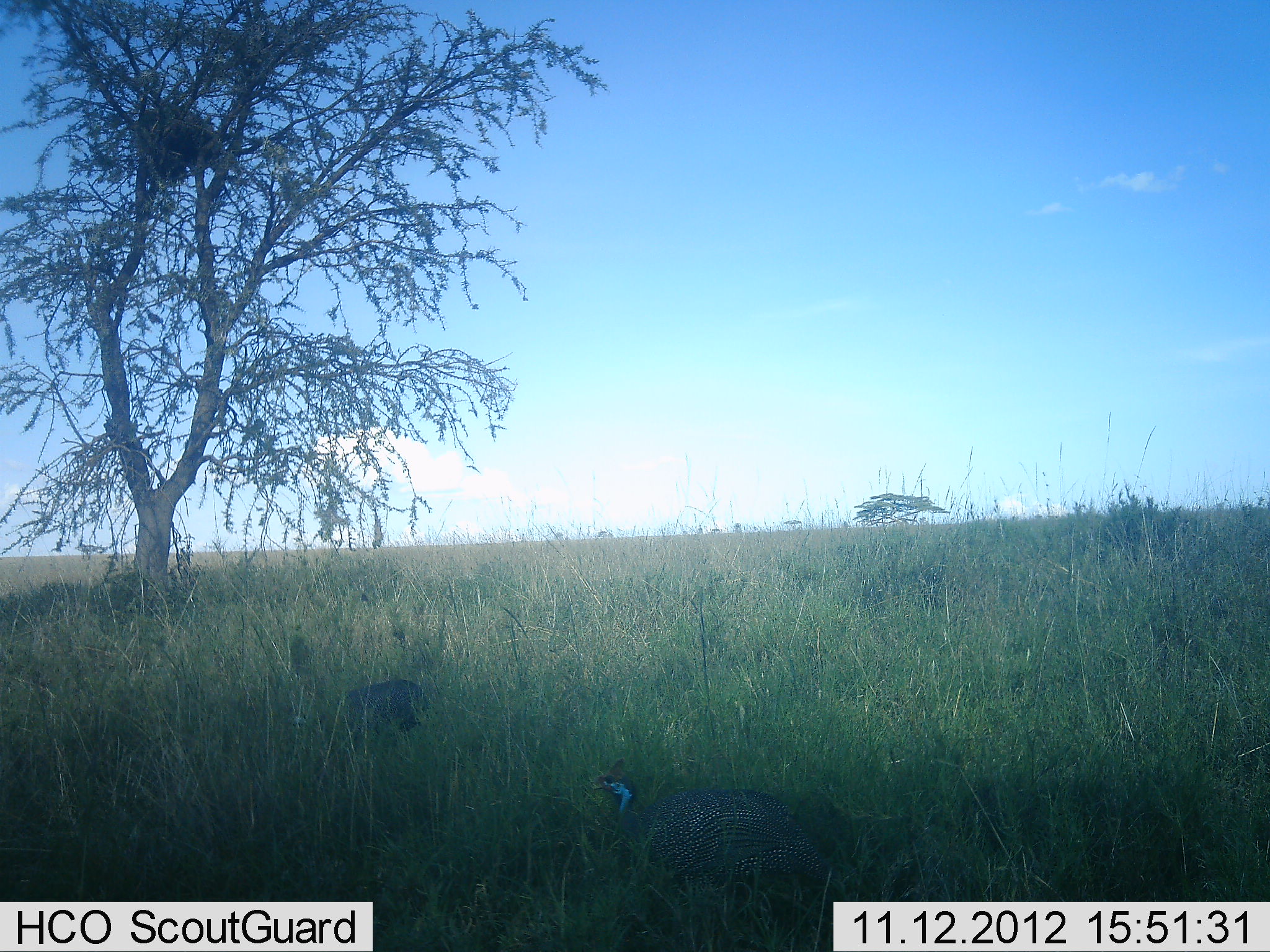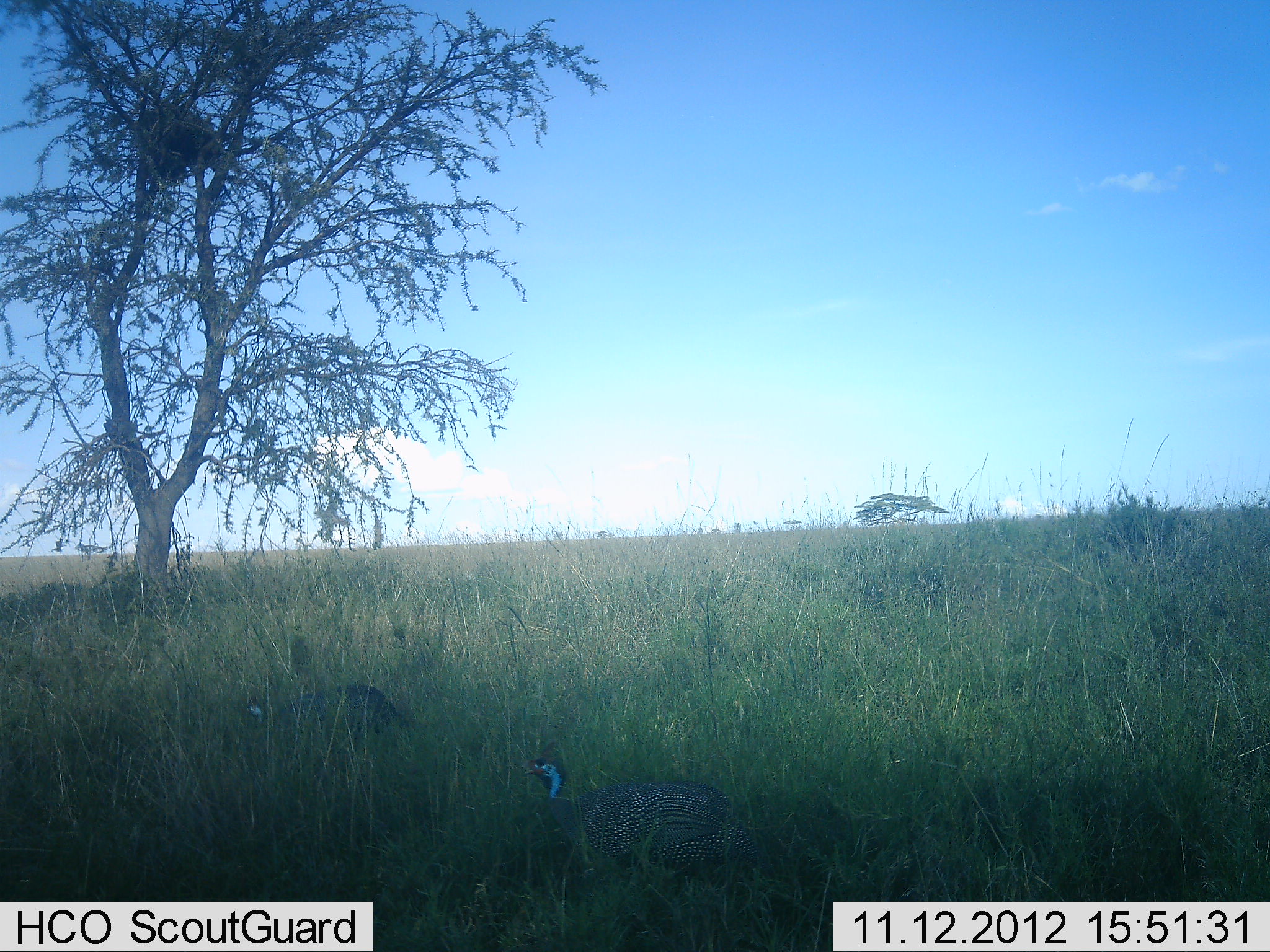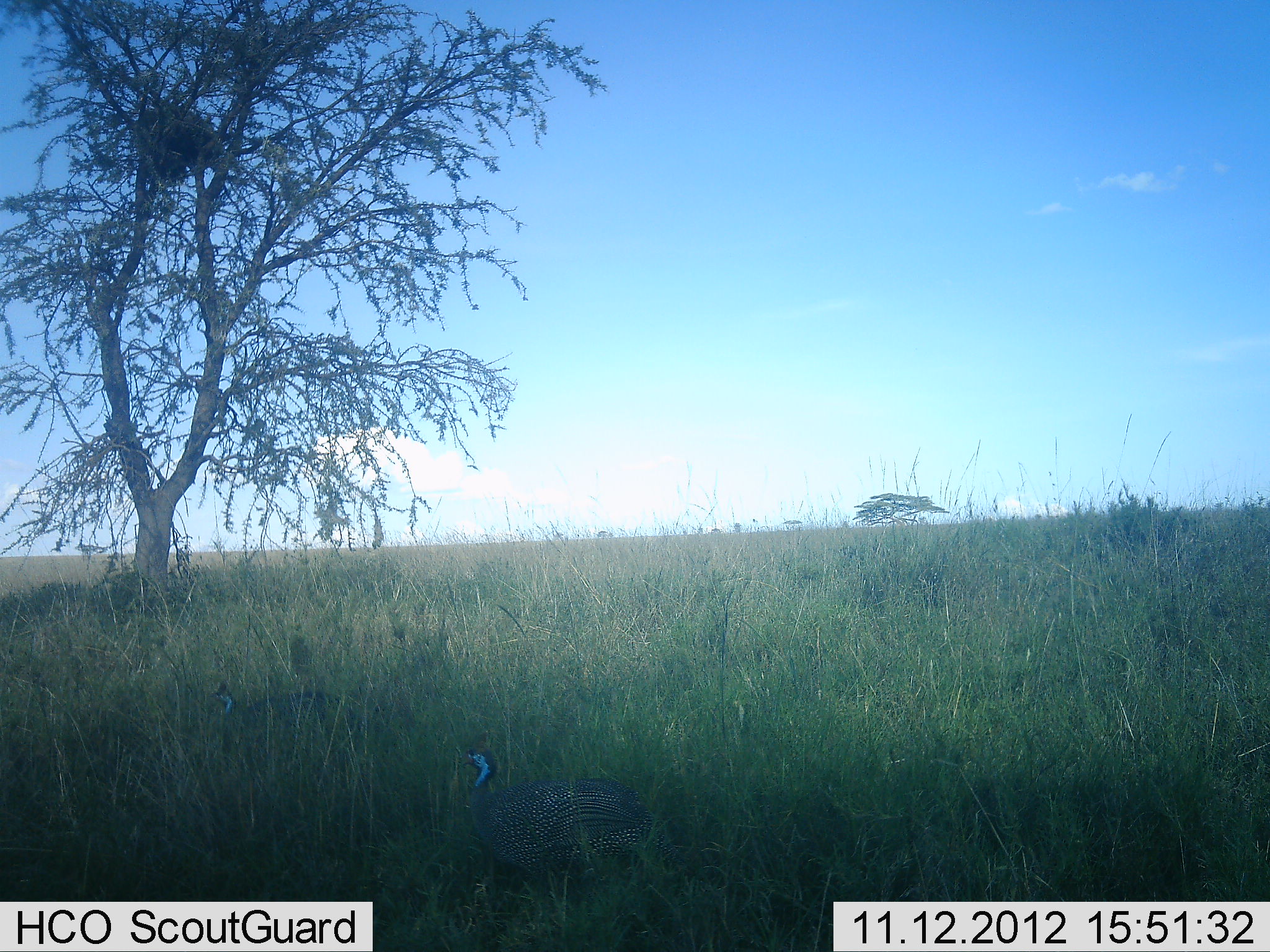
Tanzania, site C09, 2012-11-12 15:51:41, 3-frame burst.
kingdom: Animalia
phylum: Chordata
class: Aves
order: Galliformes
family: Numididae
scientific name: Numididae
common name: guinea fowl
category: guineafowl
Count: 2.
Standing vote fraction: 10%.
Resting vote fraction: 0%.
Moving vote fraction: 90%.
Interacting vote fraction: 0%.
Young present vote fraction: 0%.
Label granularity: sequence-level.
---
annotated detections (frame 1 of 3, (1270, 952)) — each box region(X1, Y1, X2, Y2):
animal: region(585, 758, 847, 906); region(344, 677, 430, 752)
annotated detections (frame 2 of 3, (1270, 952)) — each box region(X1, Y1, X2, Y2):
animal: region(524, 741, 758, 892); region(232, 684, 409, 758)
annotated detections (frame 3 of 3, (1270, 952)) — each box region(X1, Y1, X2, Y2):
animal: region(453, 729, 690, 906); region(207, 679, 365, 770)